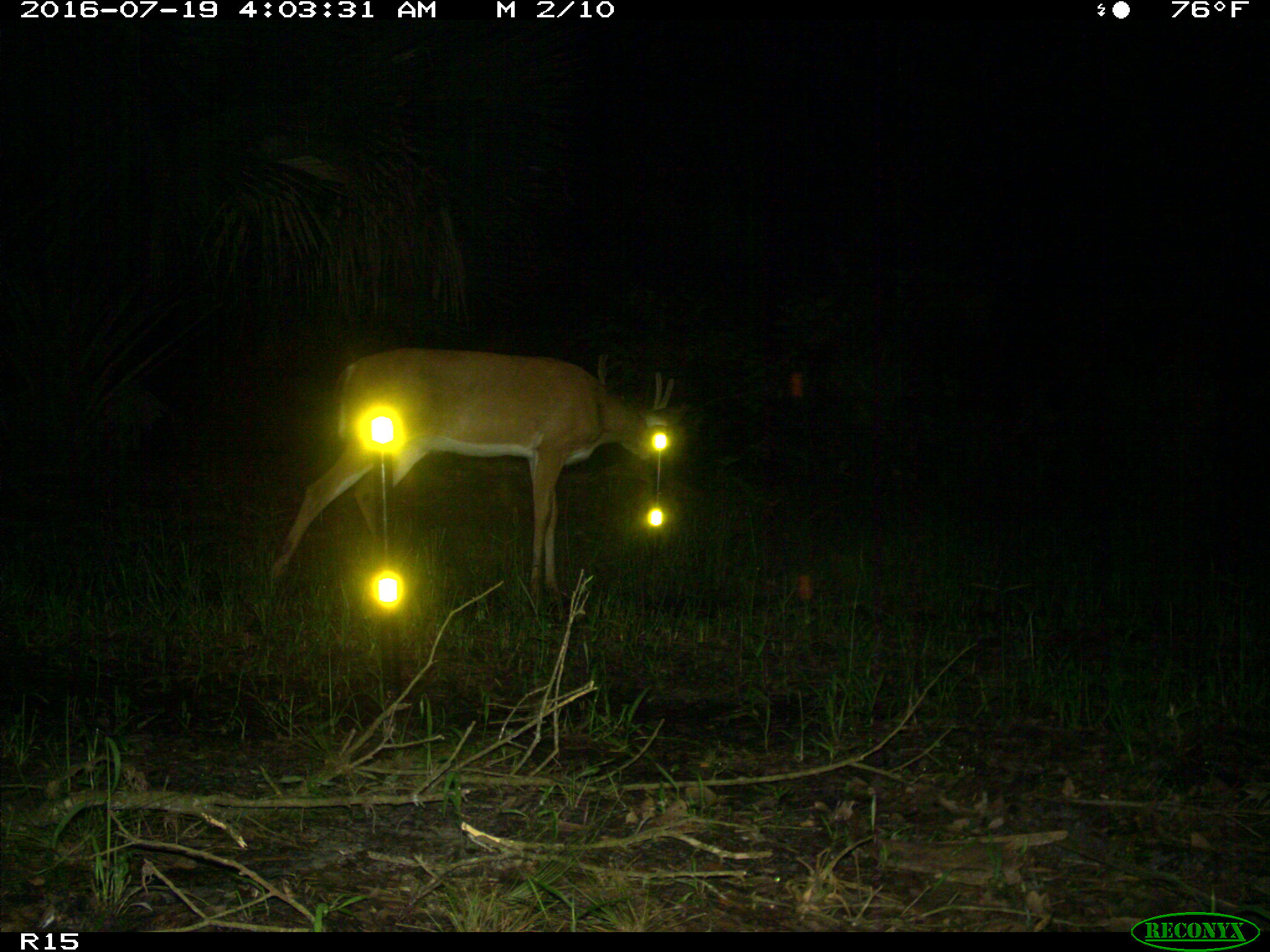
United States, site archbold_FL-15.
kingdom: Animalia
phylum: Chordata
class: Mammalia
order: Artiodactyla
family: Cervidae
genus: Odocoileus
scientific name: Odocoileus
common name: deer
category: unidentified deer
Unidentified deer (deer) (Odocoileus).